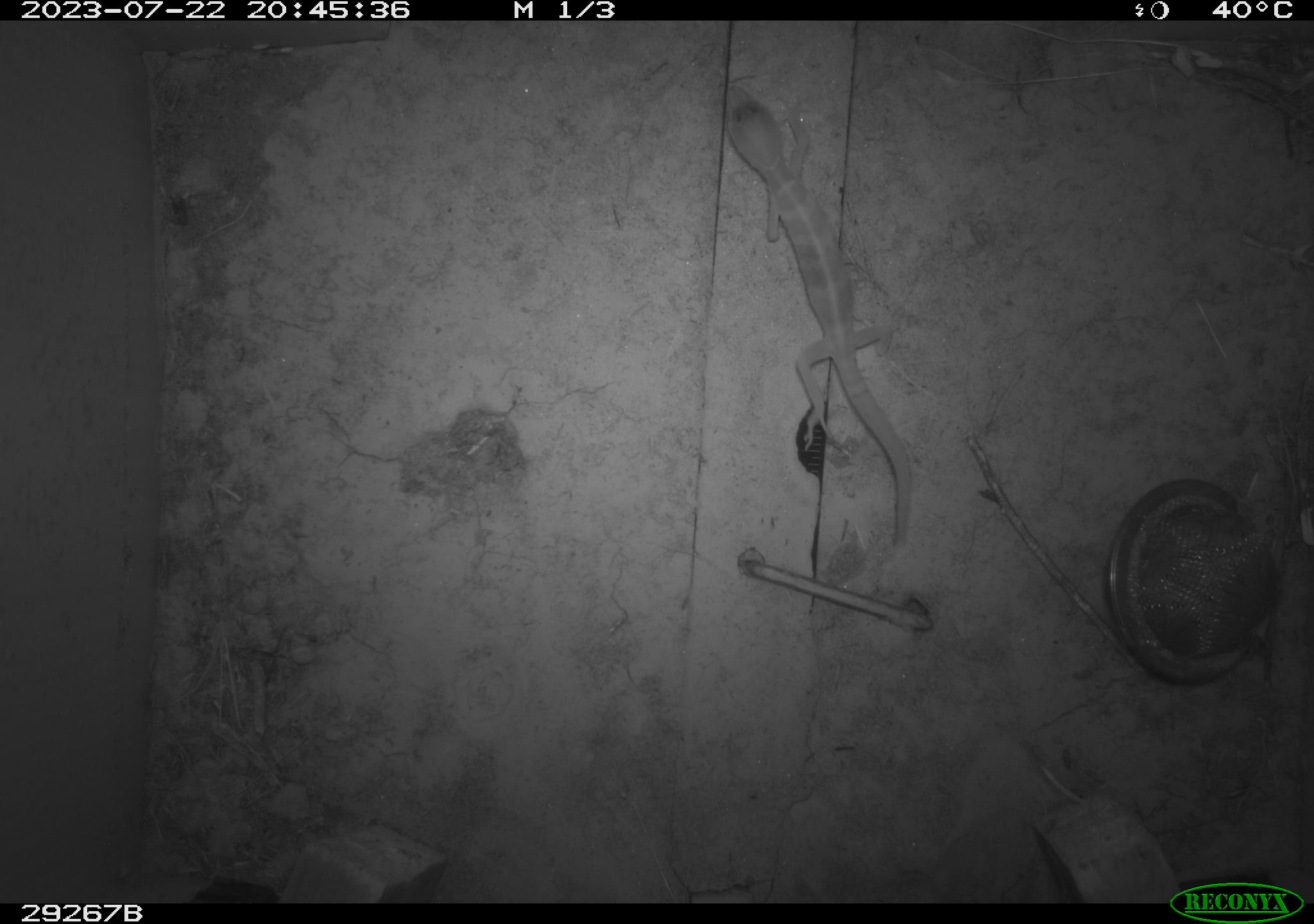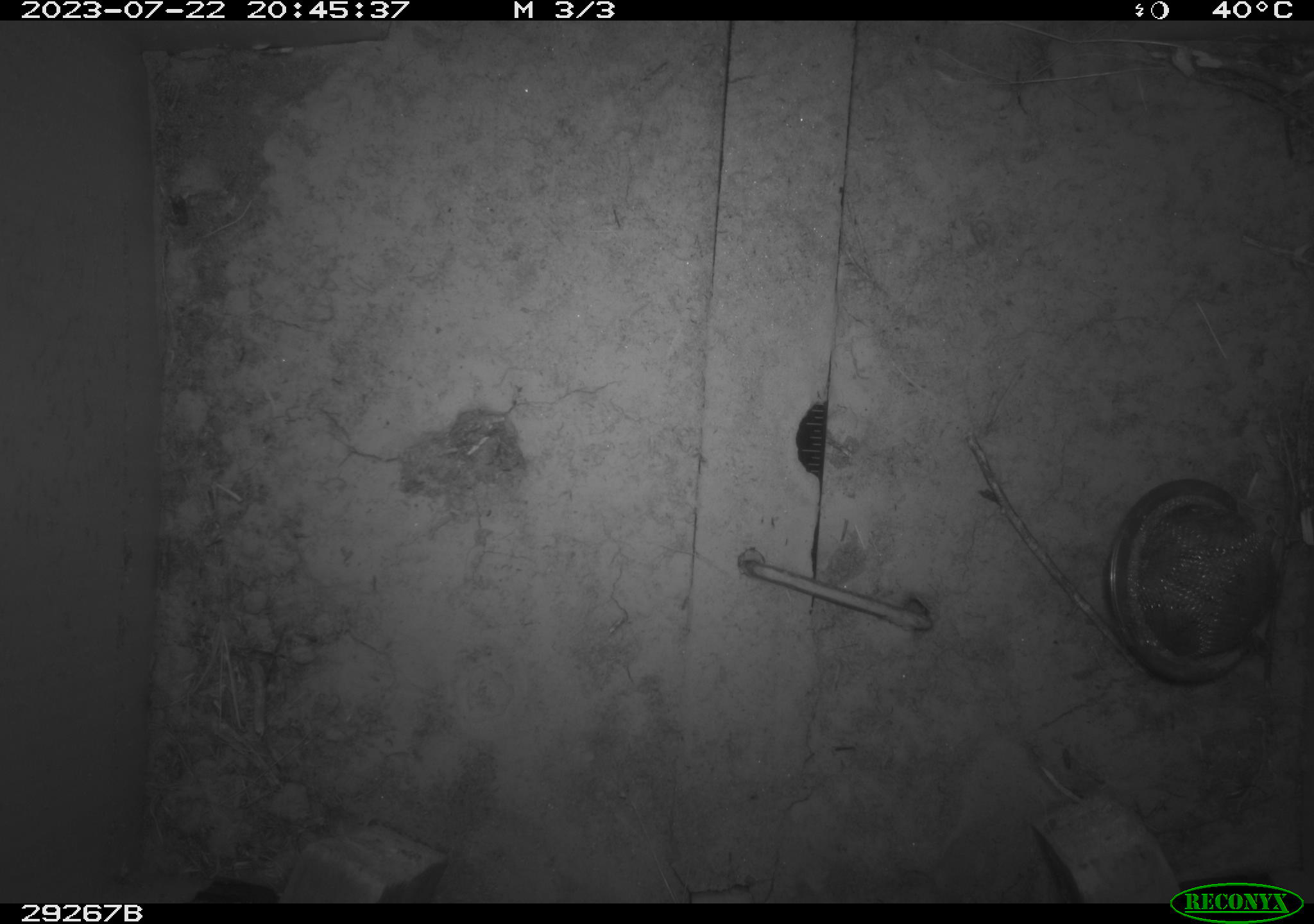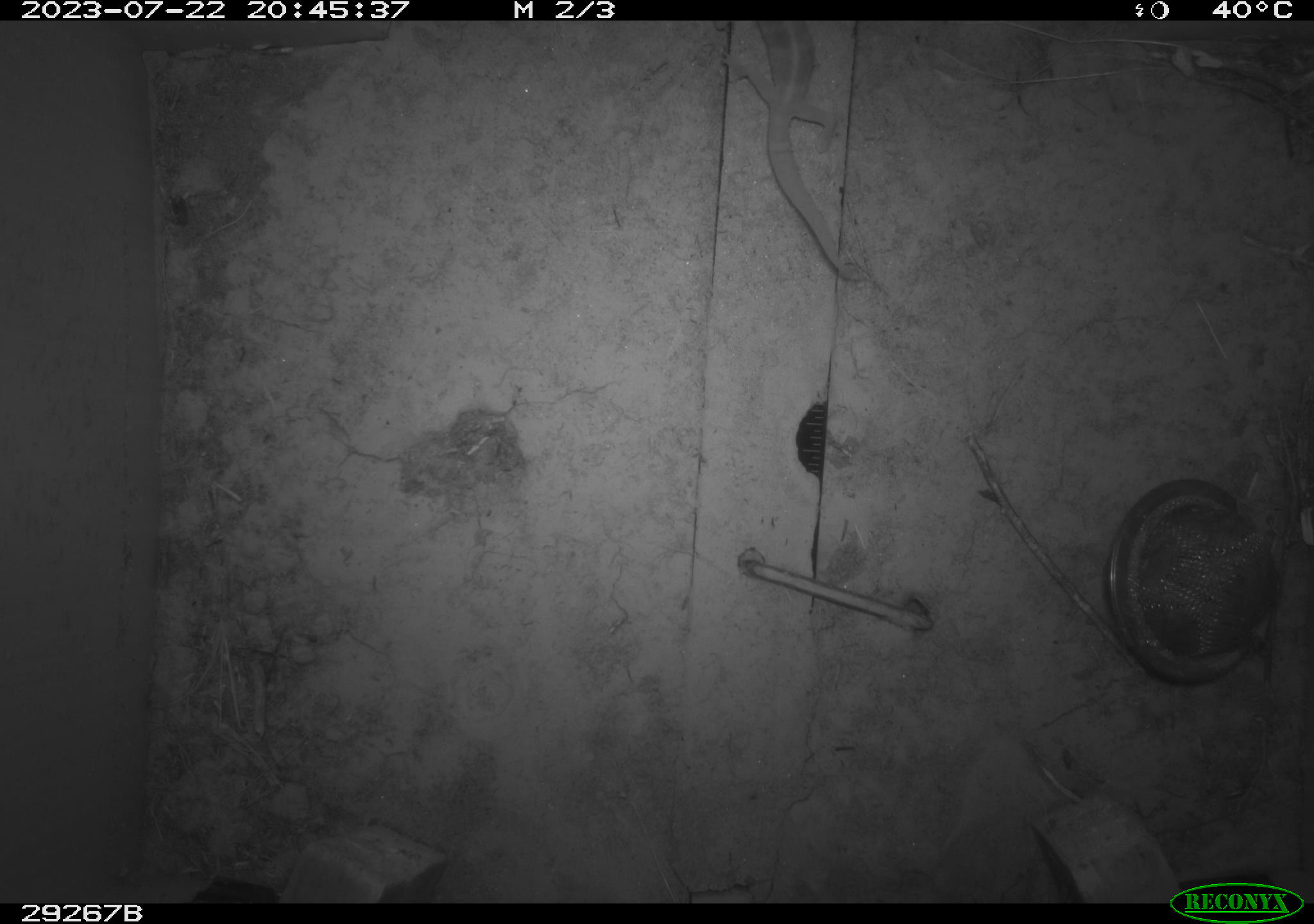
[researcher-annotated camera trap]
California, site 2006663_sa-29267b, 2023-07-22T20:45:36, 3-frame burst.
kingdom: Animalia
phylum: Chordata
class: Reptilia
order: Squamata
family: Gekkonidae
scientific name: Gekkonidae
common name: typical geckos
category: gekkonidae family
Gekkonidae family (typical geckos) (Gekkonidae).